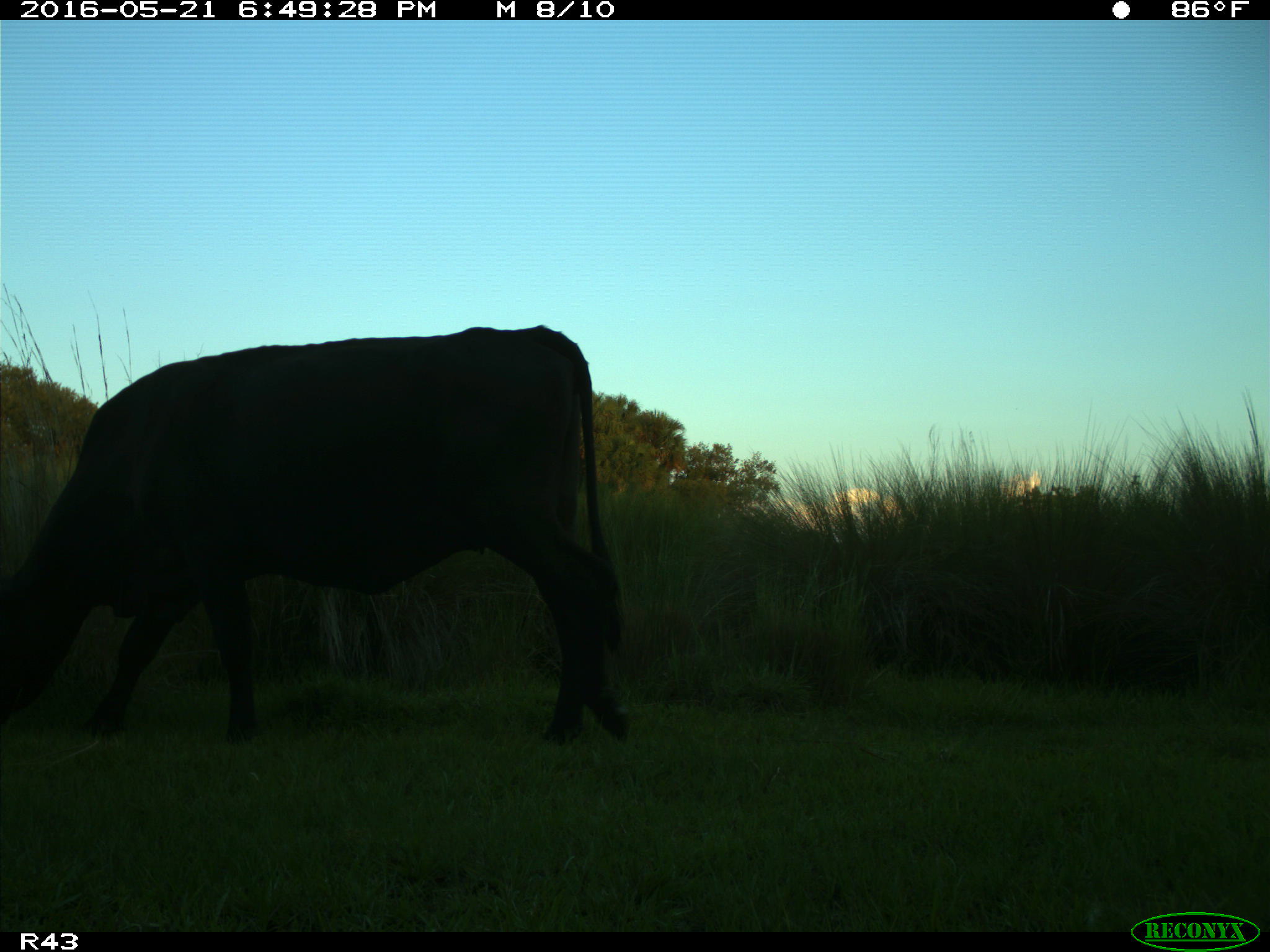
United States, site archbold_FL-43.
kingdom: Animalia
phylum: Chordata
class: Mammalia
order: Artiodactyla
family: Bovidae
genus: Bos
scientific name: Bos taurus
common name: domestic cow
Bos taurus (domestic cow).